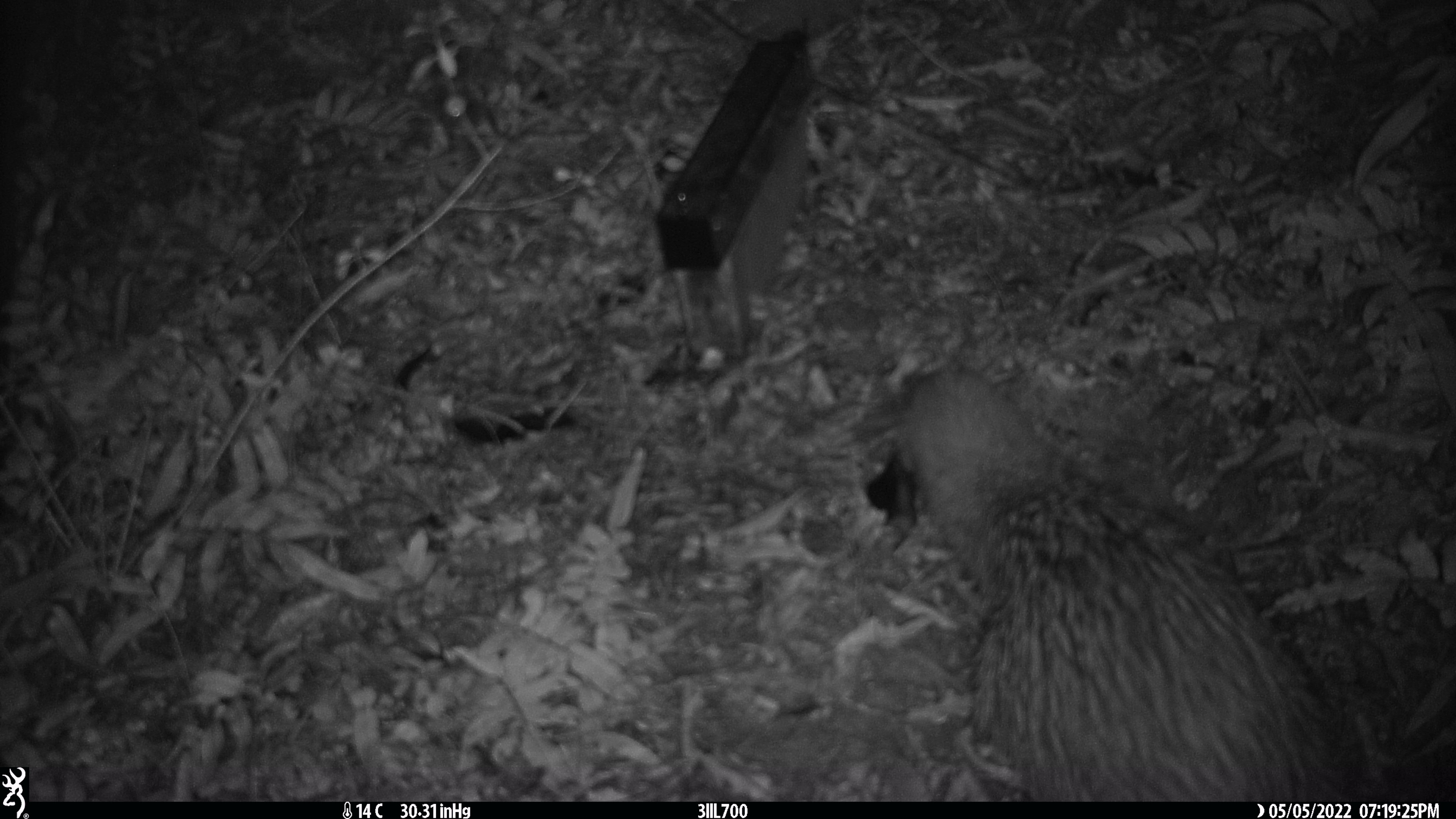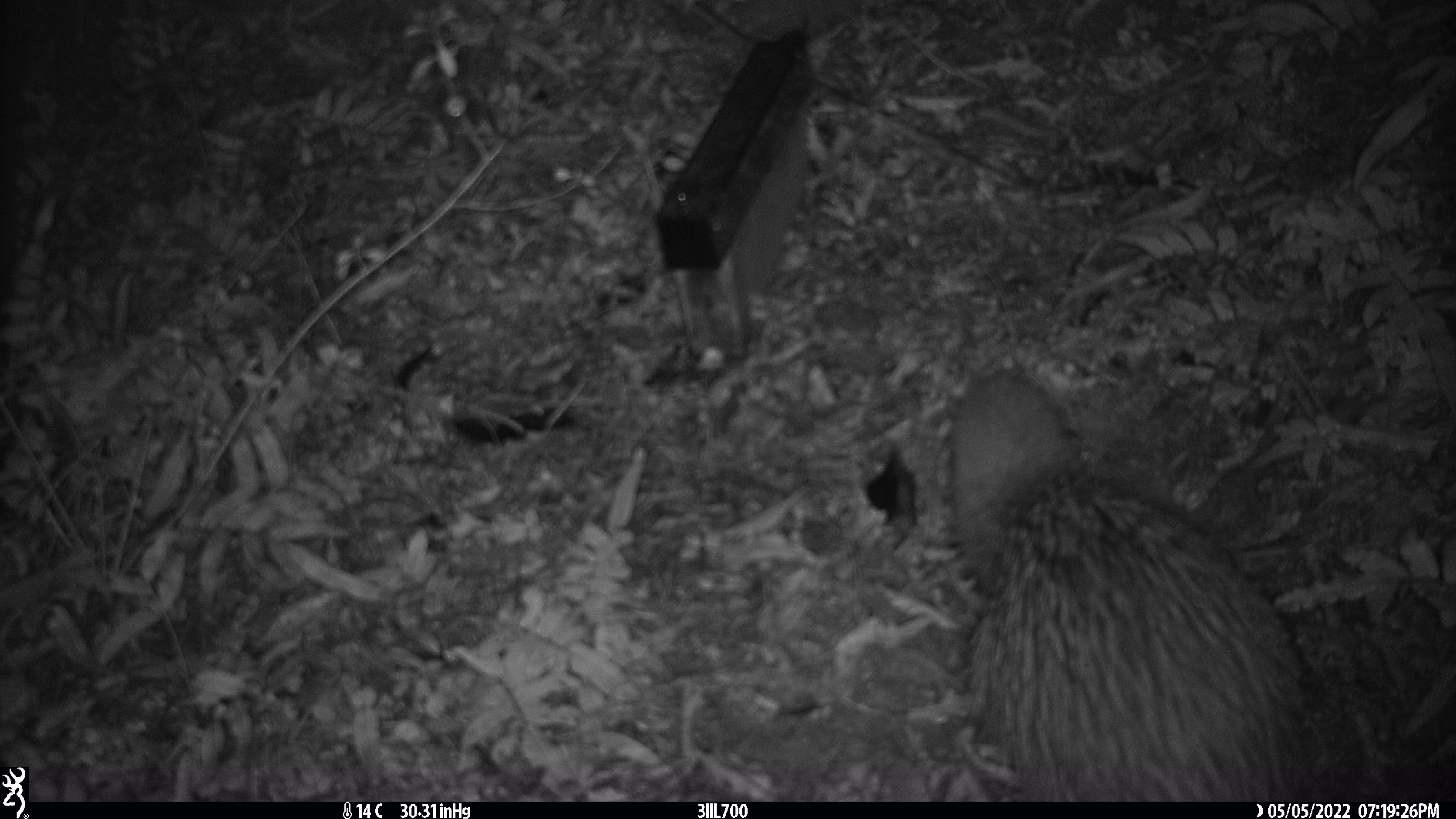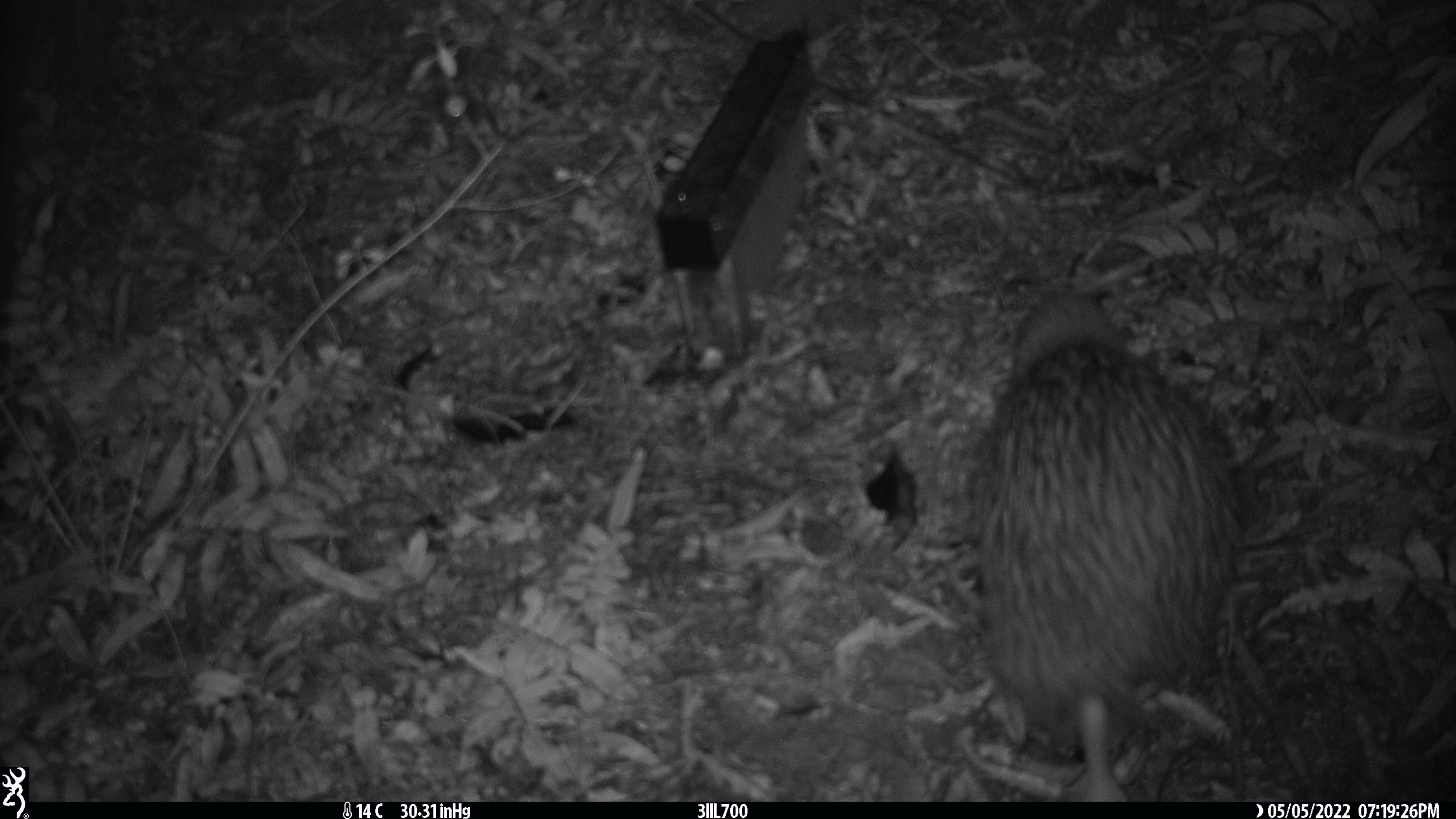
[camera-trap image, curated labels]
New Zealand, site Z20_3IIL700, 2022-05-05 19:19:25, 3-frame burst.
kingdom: Animalia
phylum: Chordata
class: Aves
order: Apterygiformes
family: Apterygidae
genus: Apteryx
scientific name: Apteryx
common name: kiwi